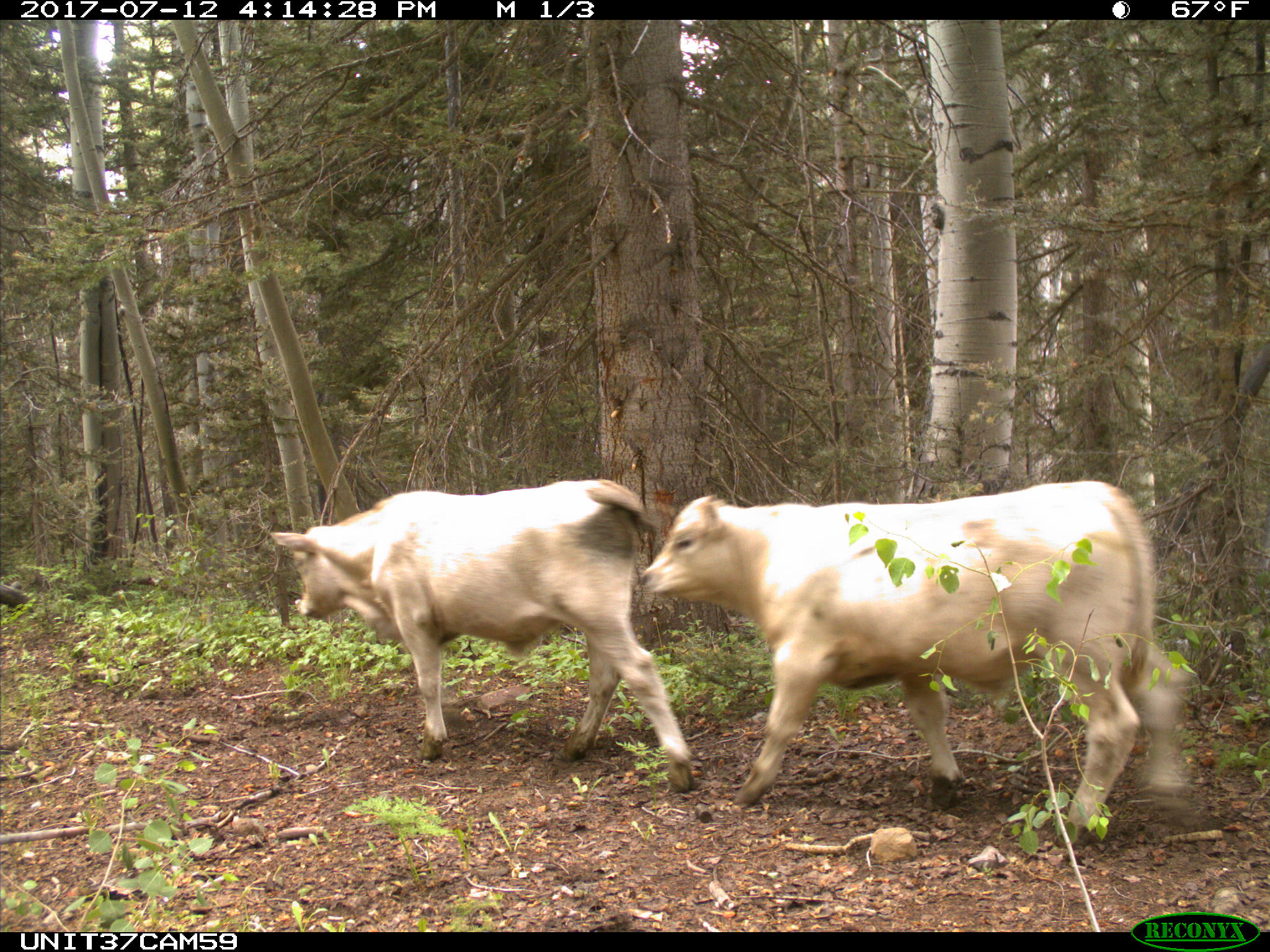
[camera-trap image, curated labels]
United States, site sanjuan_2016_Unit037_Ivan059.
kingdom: Animalia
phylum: Chordata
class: Mammalia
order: Artiodactyla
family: Bovidae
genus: Bos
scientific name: Bos taurus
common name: domestic cow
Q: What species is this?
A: Bos taurus (domestic cow).